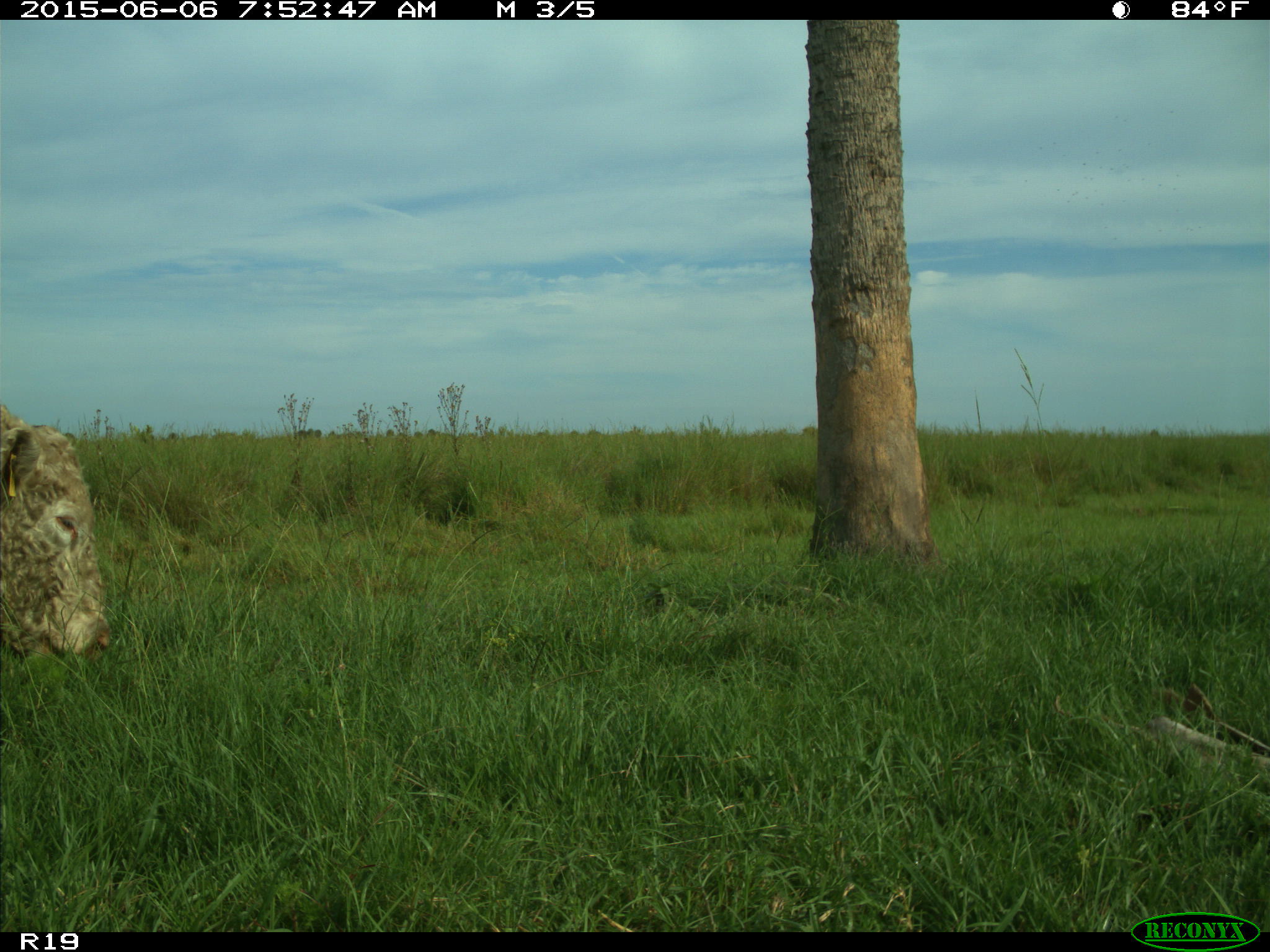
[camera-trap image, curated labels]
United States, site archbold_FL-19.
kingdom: Animalia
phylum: Chordata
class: Mammalia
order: Artiodactyla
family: Bovidae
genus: Bos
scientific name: Bos taurus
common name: domestic cow